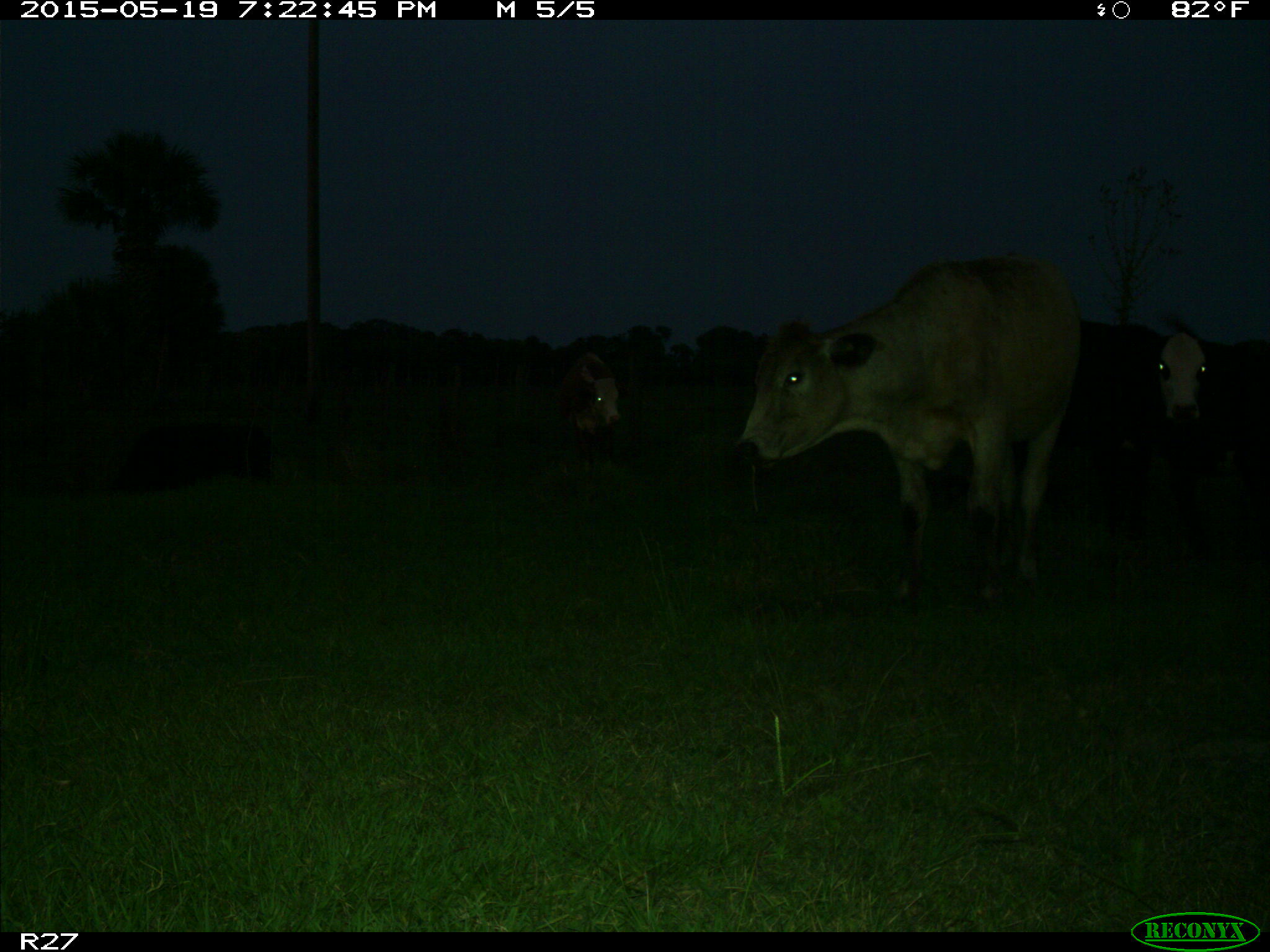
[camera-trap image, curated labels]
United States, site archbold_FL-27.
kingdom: Animalia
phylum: Chordata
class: Mammalia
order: Artiodactyla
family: Bovidae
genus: Bos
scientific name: Bos taurus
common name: domestic cow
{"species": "Bos taurus (domestic cow)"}